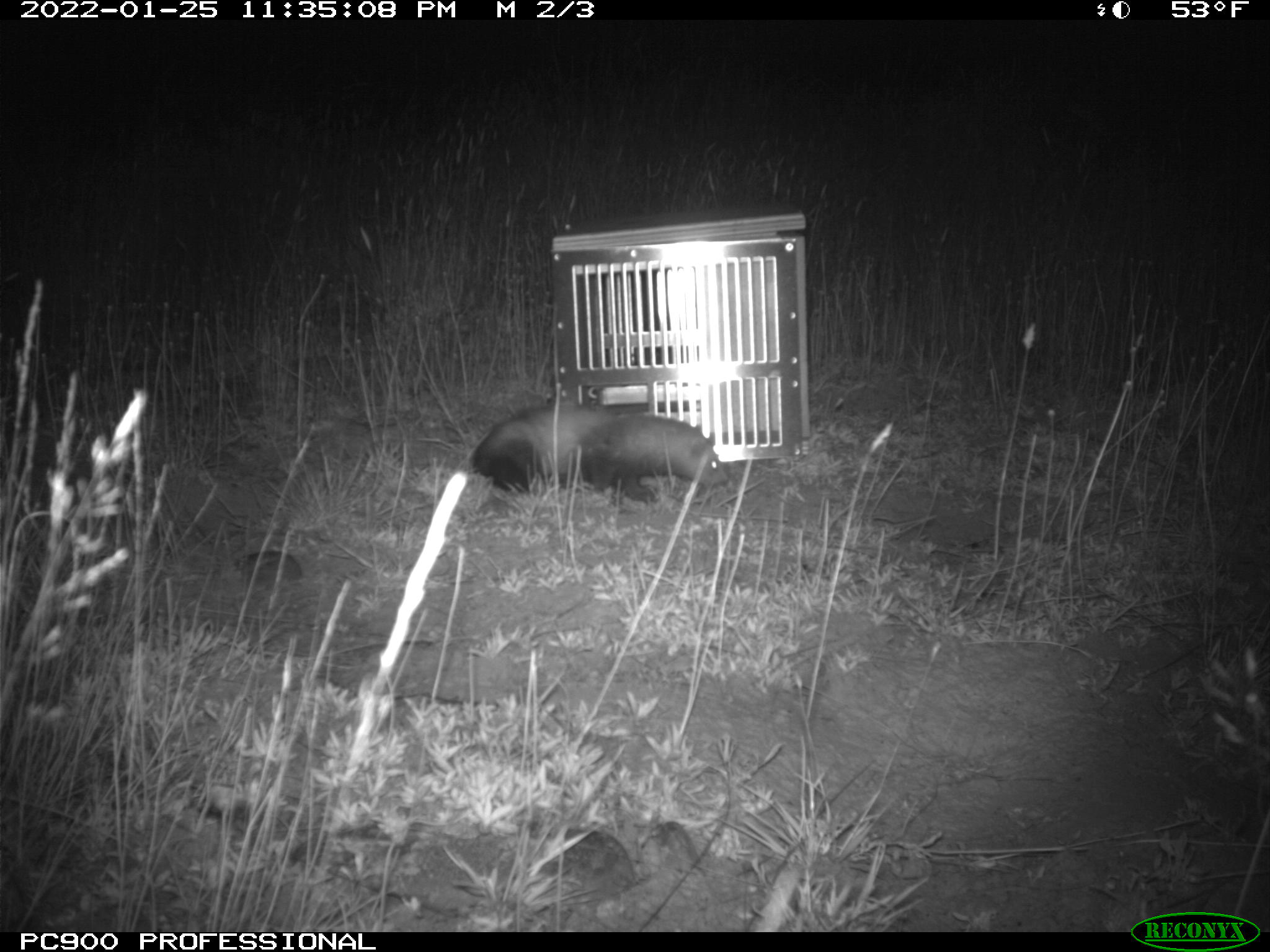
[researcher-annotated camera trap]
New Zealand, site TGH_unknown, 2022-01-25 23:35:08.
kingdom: Animalia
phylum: Chordata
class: Mammalia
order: Carnivora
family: Mustelidae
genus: Mustela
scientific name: Mustela furo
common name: ferret